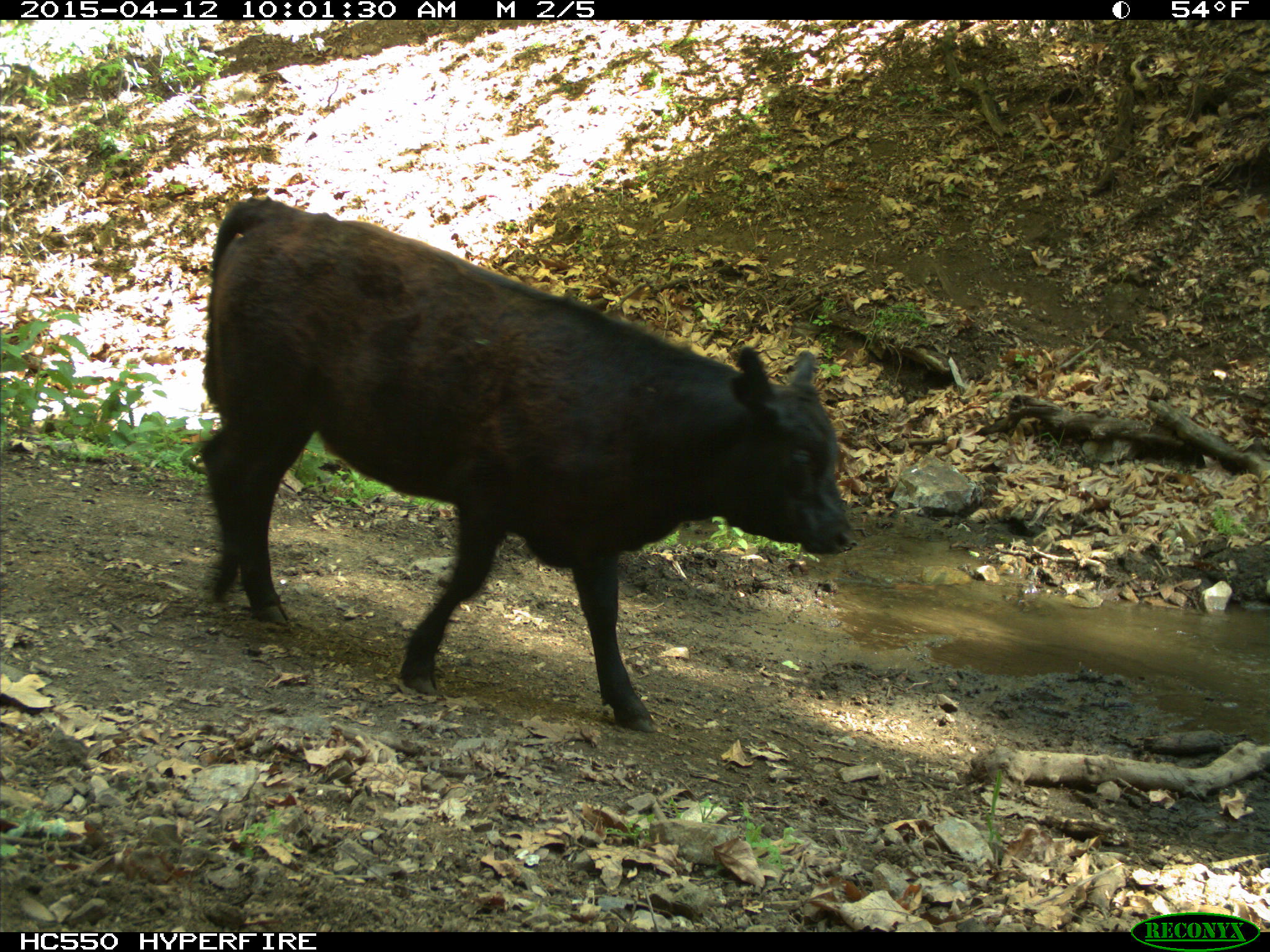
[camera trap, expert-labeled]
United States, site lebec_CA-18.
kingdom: Animalia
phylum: Chordata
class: Mammalia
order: Artiodactyla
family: Bovidae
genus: Bos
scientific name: Bos taurus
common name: domestic cow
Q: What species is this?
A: Bos taurus (domestic cow).